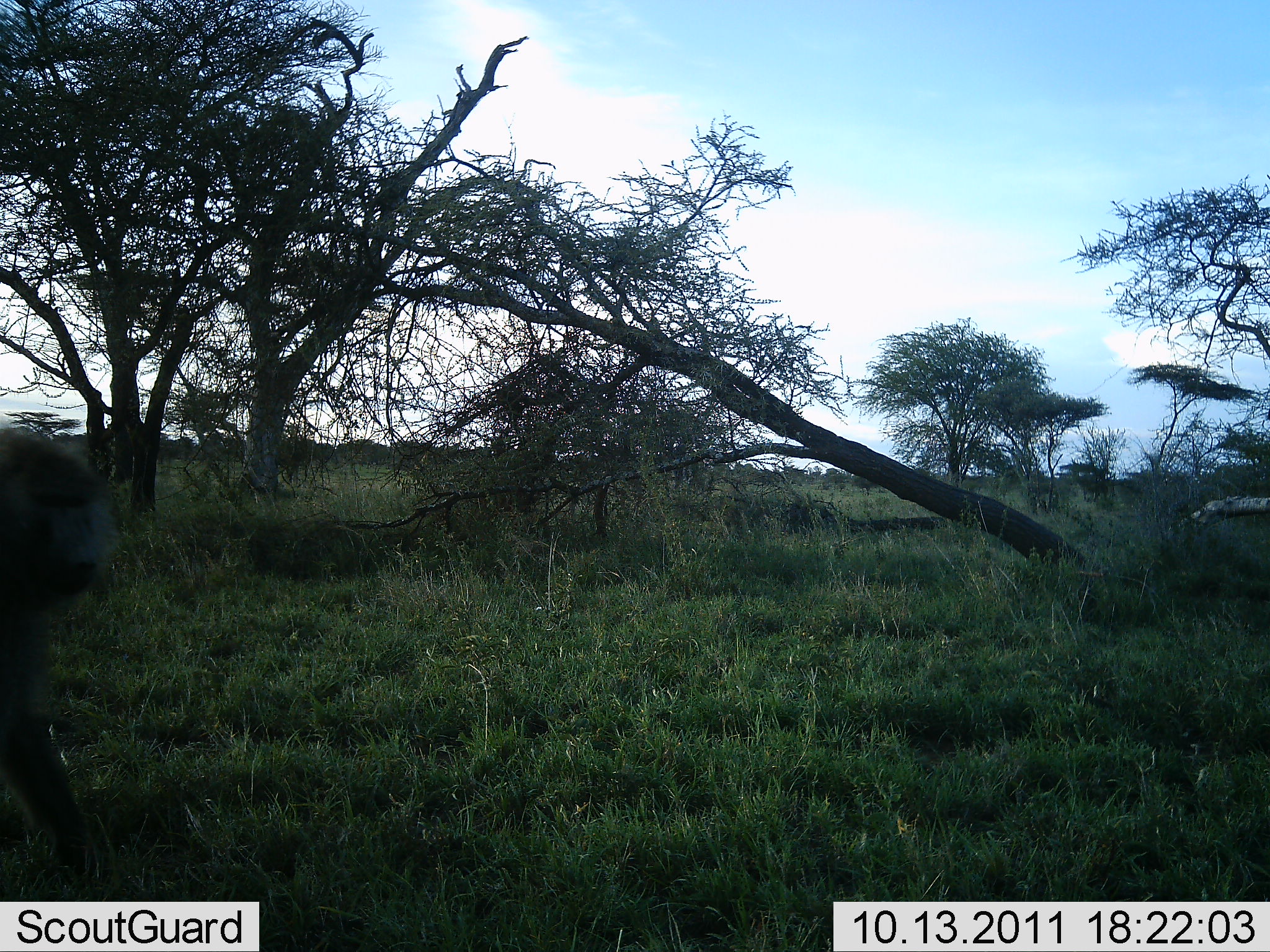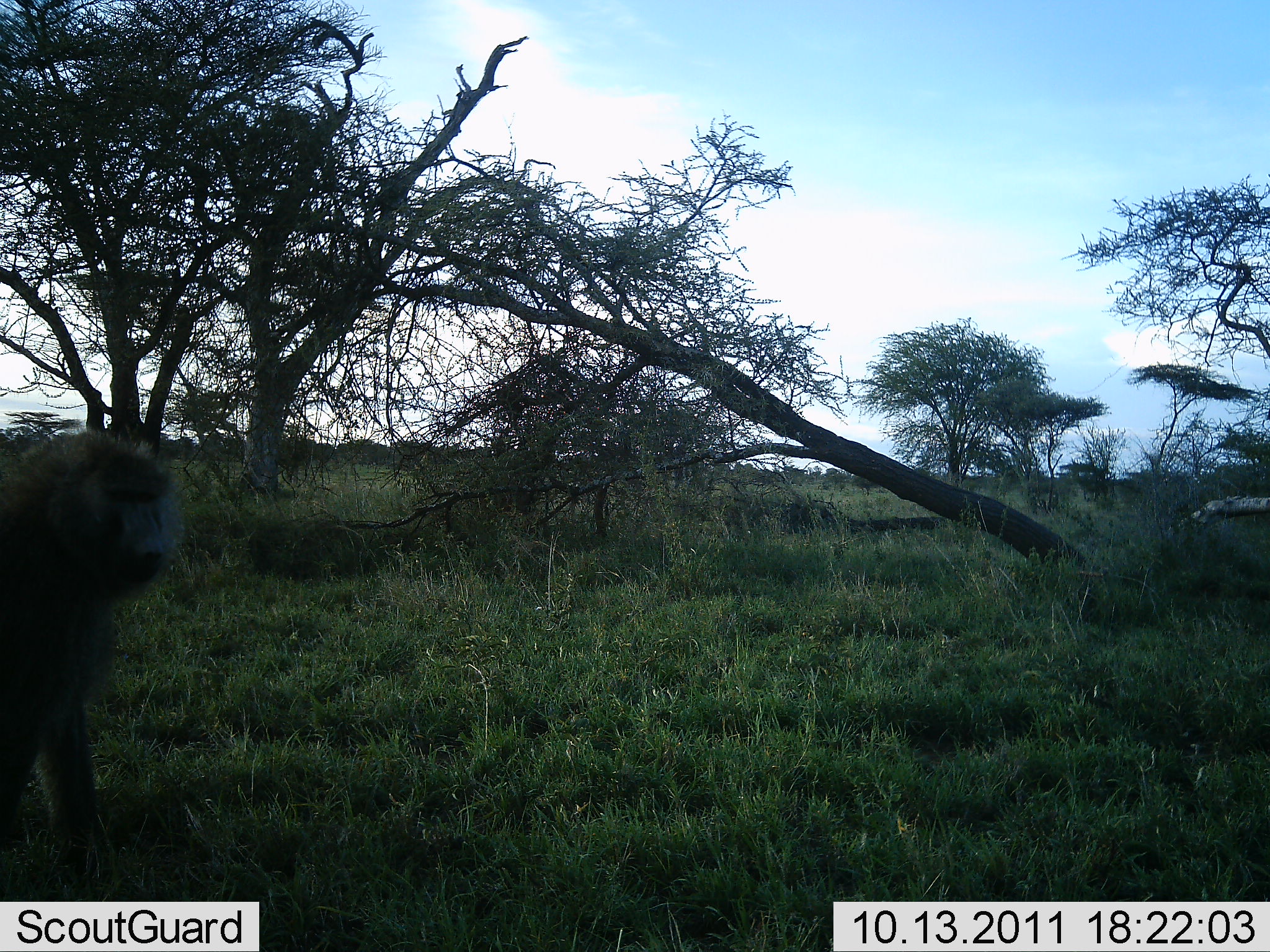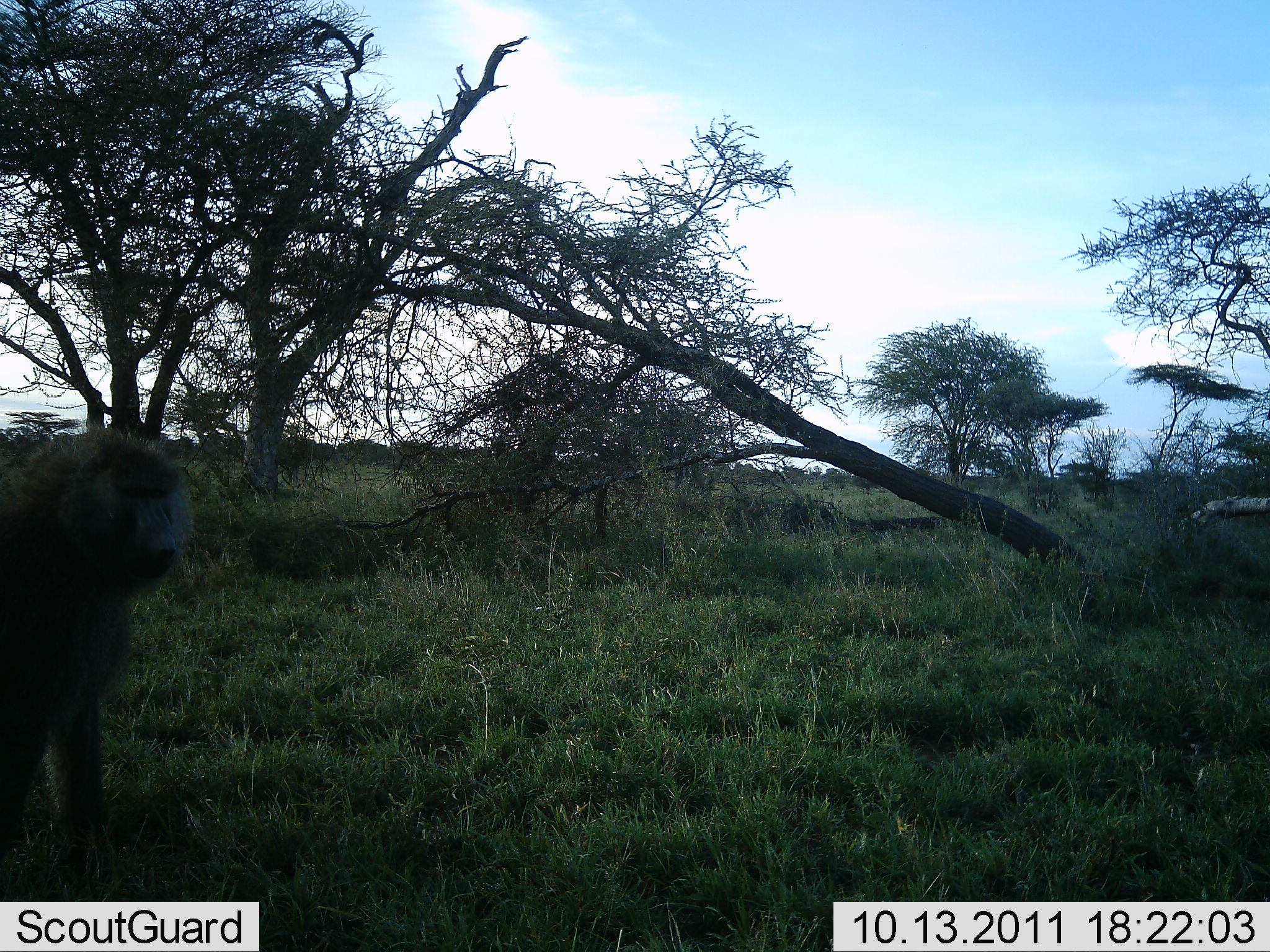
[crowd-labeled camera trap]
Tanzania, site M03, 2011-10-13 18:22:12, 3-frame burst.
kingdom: Animalia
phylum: Chordata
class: Mammalia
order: Primates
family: Cercopithecidae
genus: Papio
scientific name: Papio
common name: baboon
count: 1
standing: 27%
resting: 7%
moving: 60%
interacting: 7%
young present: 0%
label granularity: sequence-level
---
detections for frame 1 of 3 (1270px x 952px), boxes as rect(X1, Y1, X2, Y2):
animal: rect(0, 421, 126, 892)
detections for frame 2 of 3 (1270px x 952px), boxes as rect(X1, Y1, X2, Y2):
animal: rect(0, 429, 183, 860)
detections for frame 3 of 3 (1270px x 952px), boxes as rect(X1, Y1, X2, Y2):
animal: rect(1, 433, 189, 854)